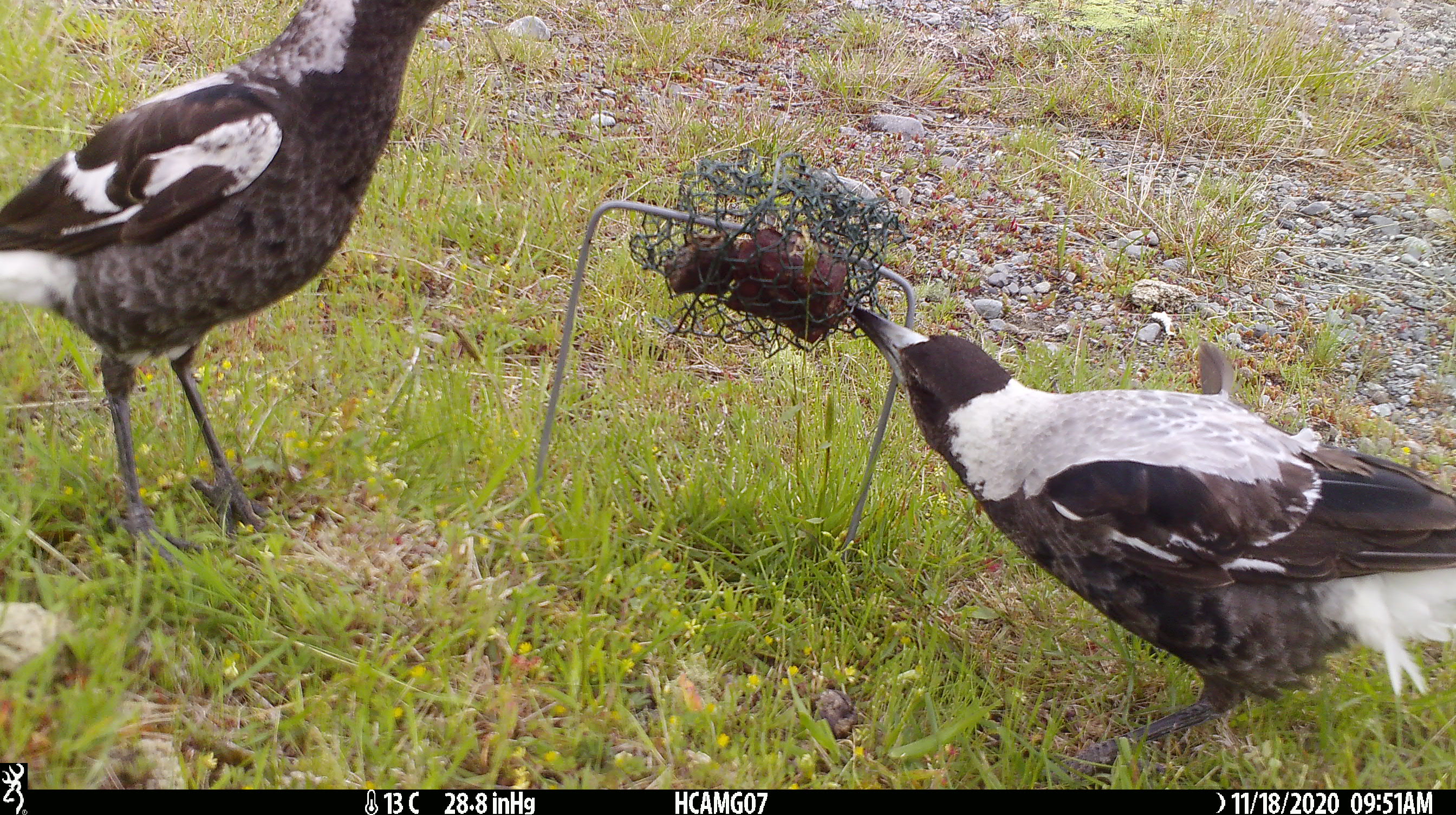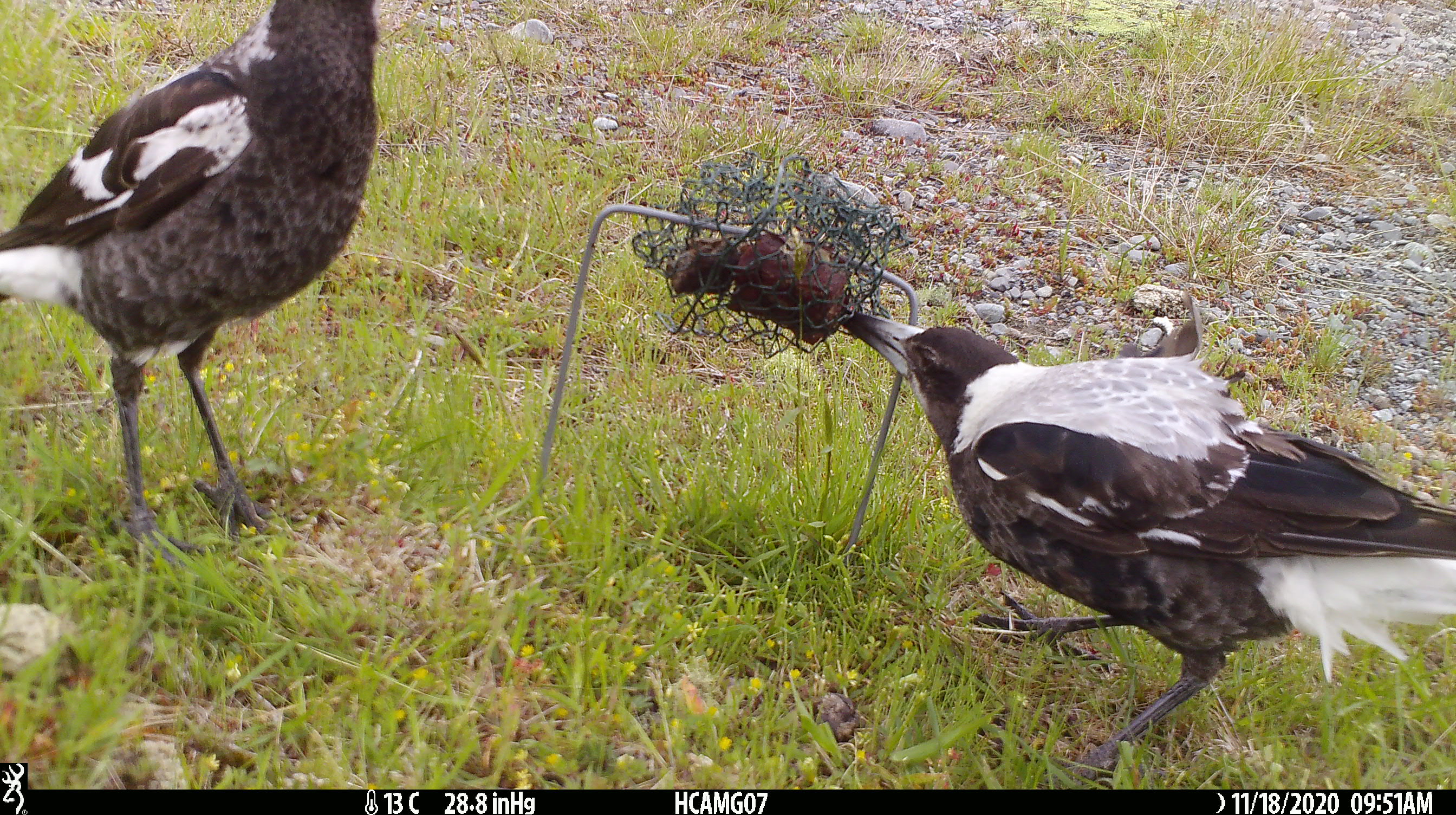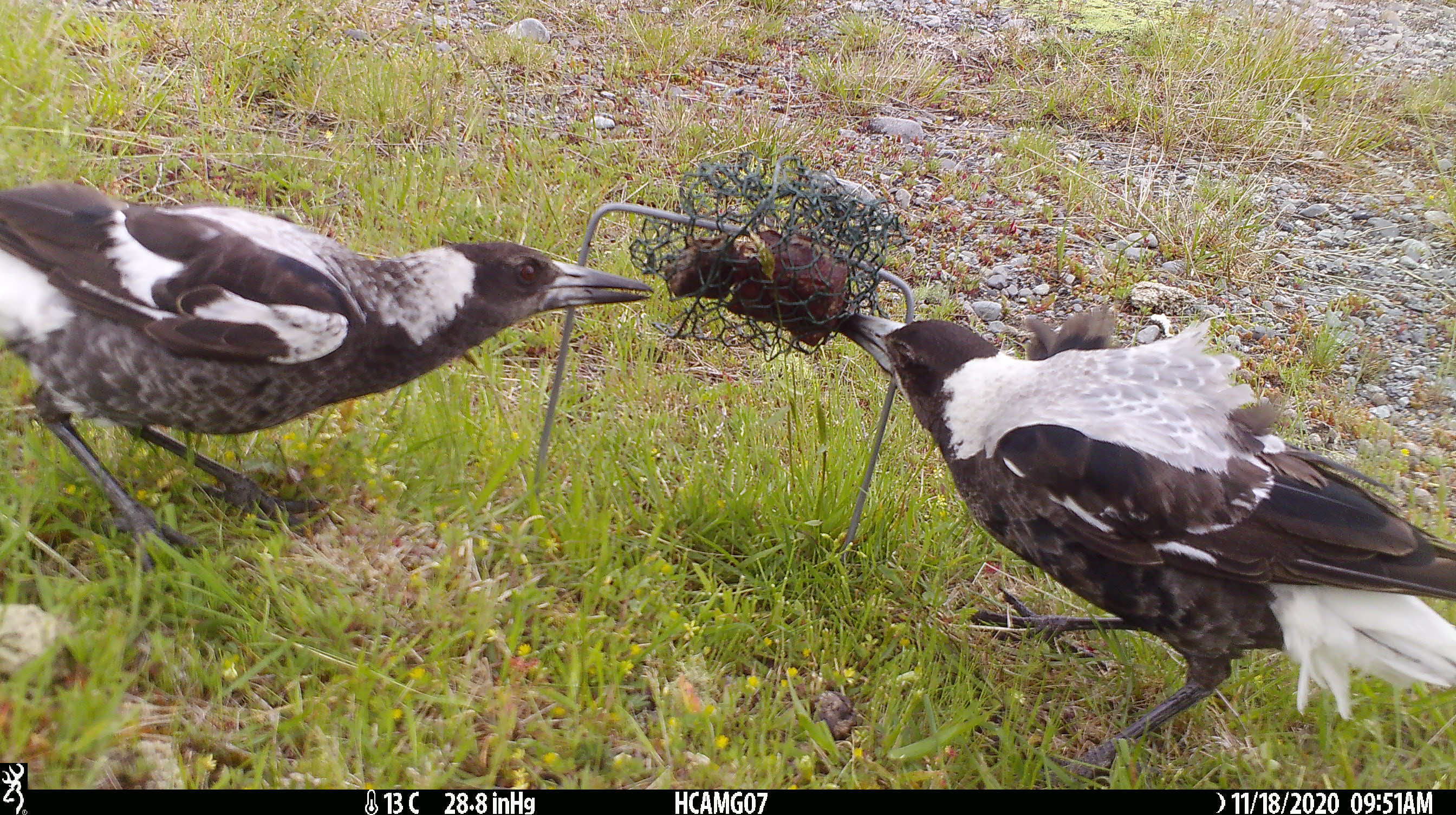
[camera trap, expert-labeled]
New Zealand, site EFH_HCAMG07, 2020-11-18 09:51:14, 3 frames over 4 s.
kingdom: Animalia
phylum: Chordata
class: Aves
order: Passeriformes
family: Artamidae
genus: Gymnorhina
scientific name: Gymnorhina tibicen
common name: australian magpie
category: magpie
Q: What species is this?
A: Magpie (australian magpie) (Gymnorhina tibicen).